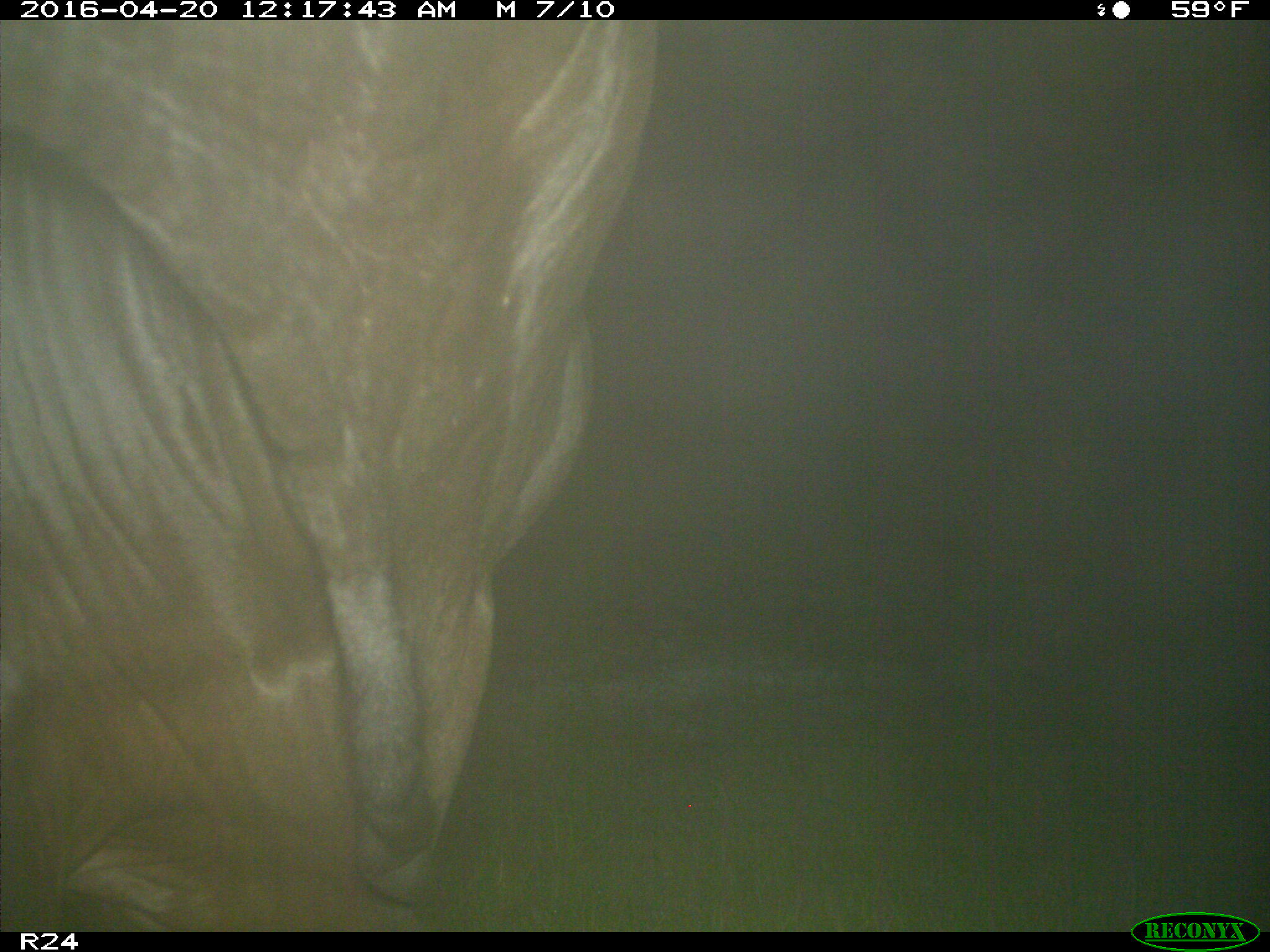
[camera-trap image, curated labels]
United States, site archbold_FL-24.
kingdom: Animalia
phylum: Chordata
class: Mammalia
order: Artiodactyla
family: Bovidae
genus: Bos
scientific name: Bos taurus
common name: domestic cow